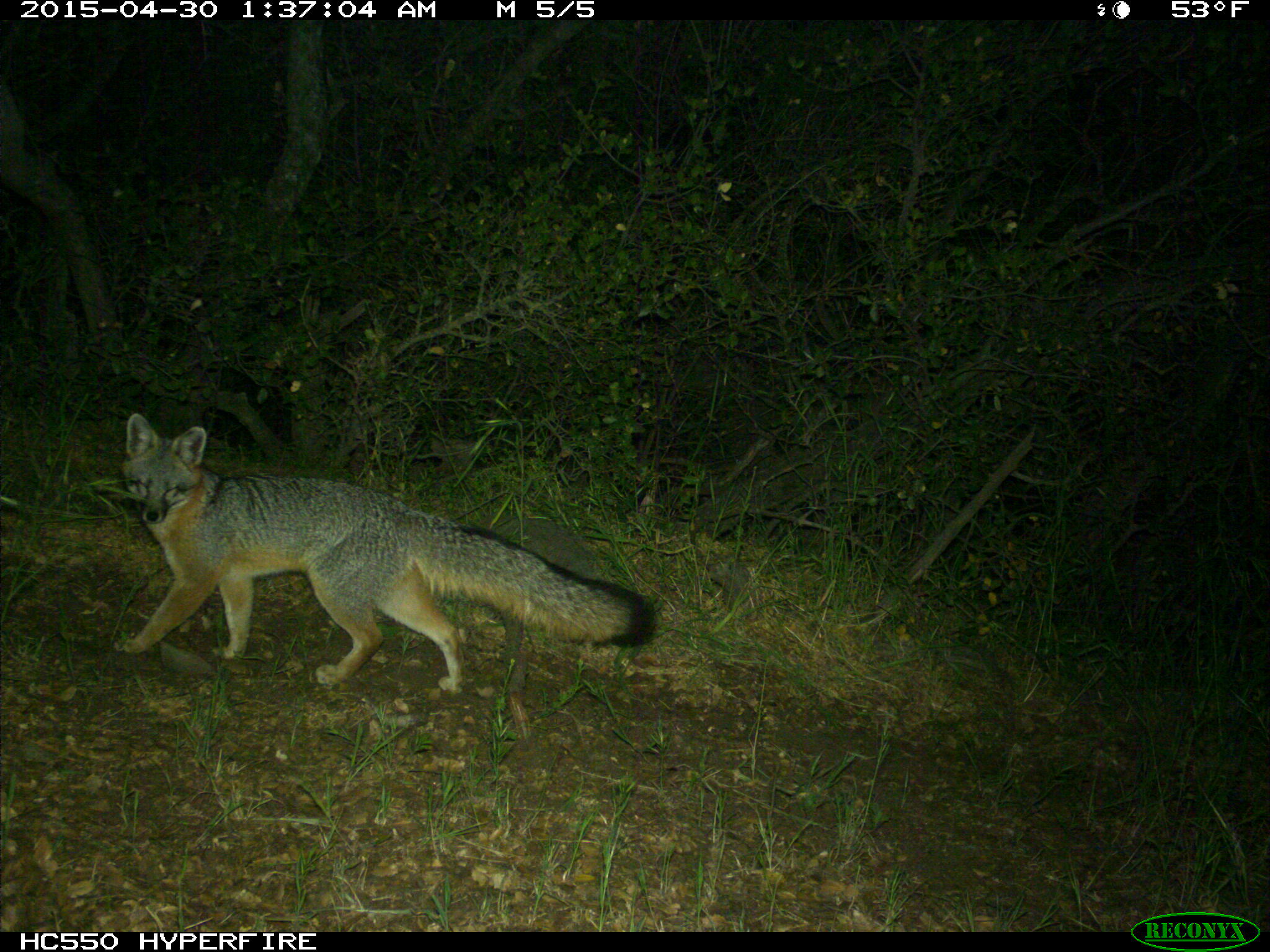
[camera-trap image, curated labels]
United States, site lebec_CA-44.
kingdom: Animalia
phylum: Chordata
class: Mammalia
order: Carnivora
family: Canidae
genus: Urocyon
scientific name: Urocyon cinereoargenteus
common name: gray fox